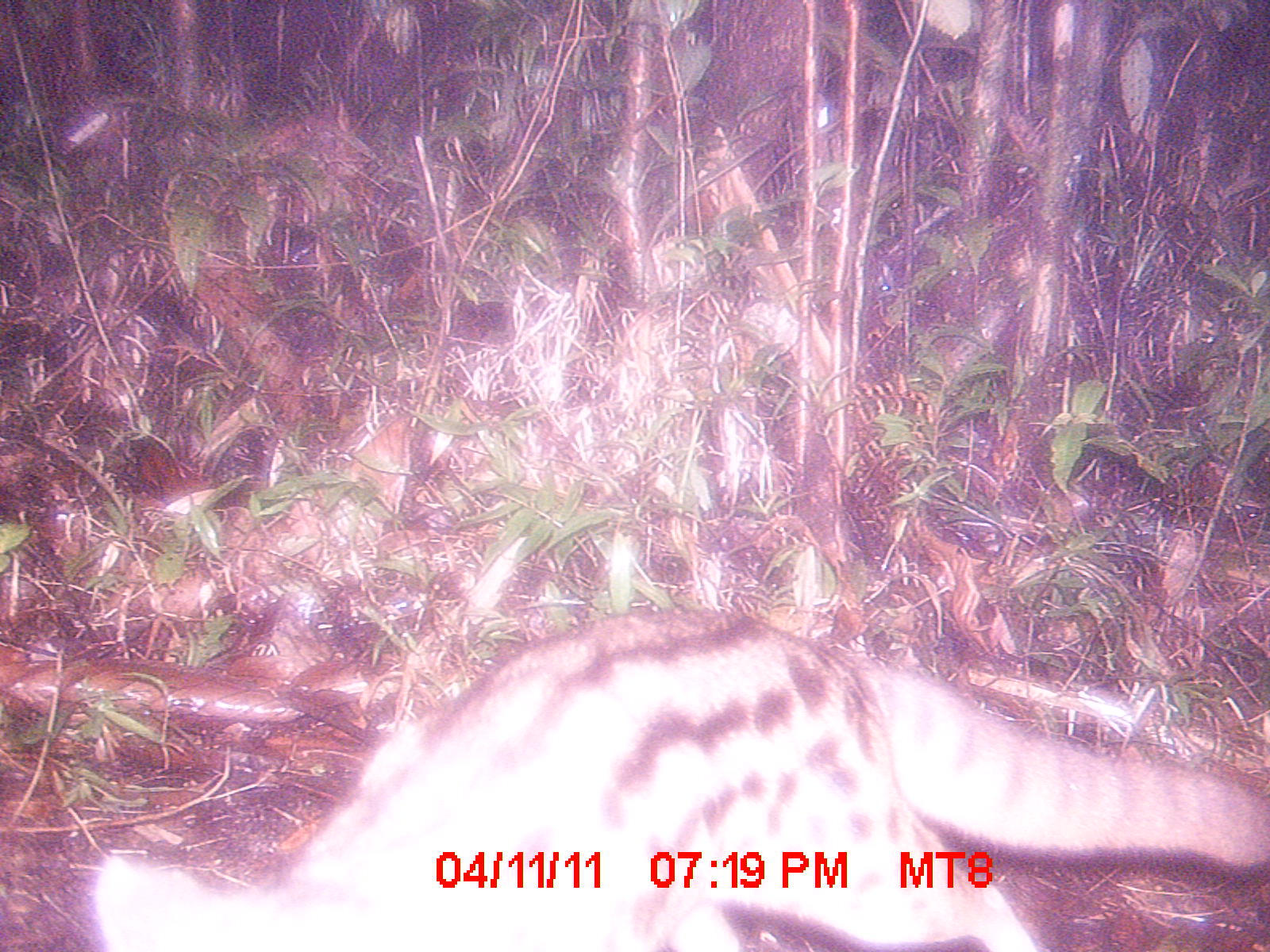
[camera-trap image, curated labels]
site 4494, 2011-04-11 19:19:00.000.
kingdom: Animalia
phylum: Chordata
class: Mammalia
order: Carnivora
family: Eupleridae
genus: Fossa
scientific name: Fossa fossana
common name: fanaloka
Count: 1.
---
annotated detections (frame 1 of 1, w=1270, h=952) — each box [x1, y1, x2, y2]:
fossa fossana: [92, 604, 1269, 950]